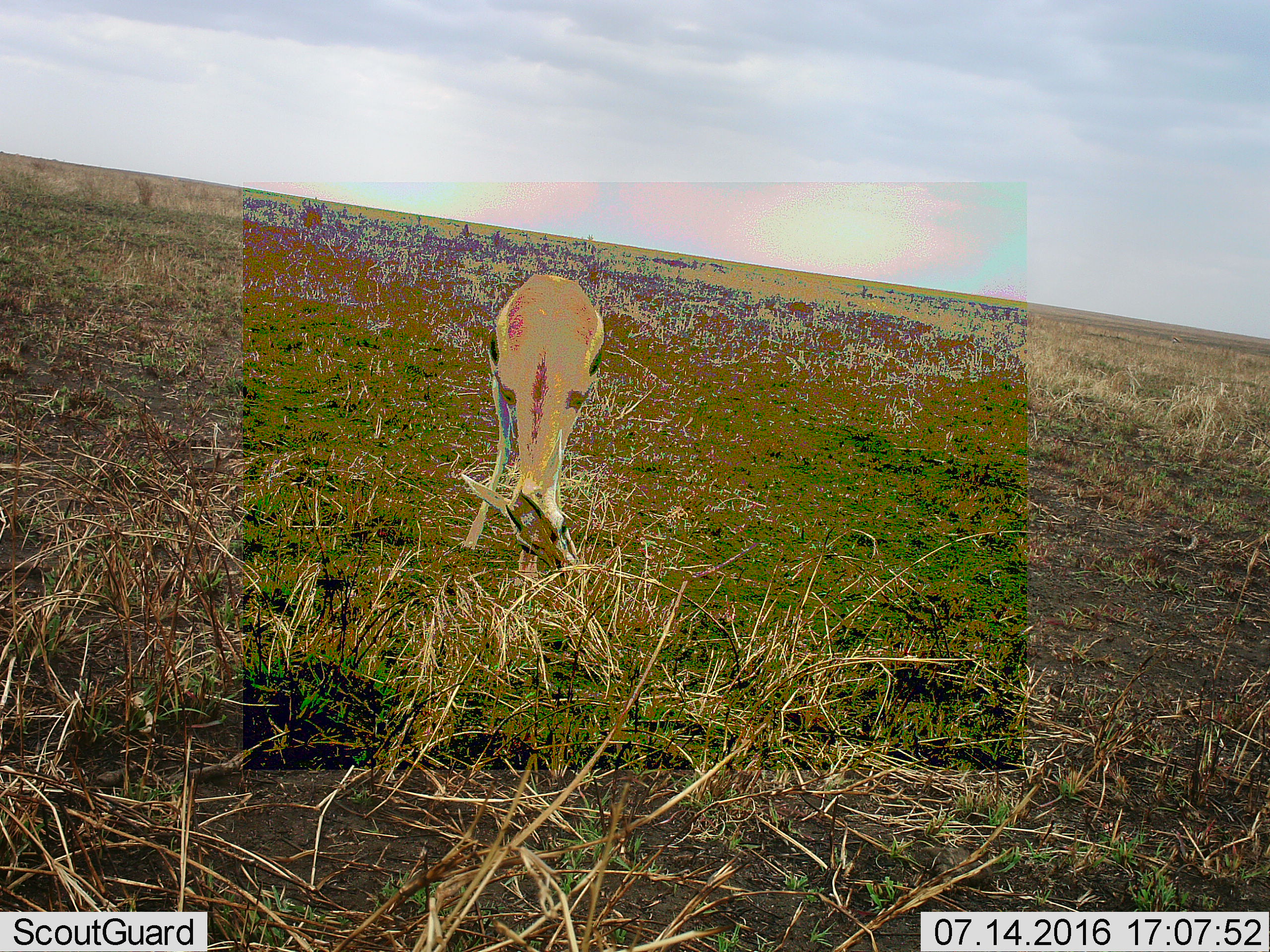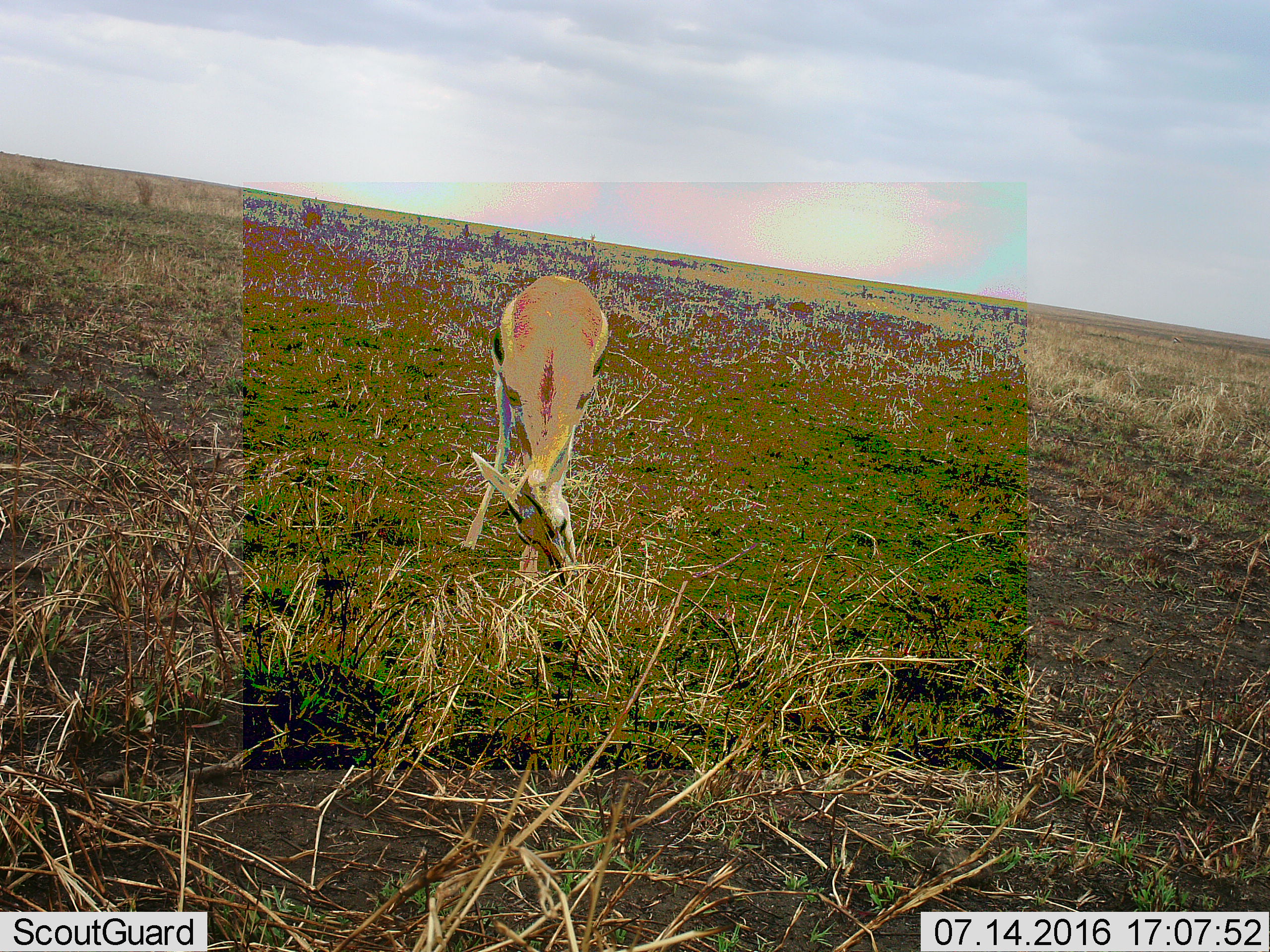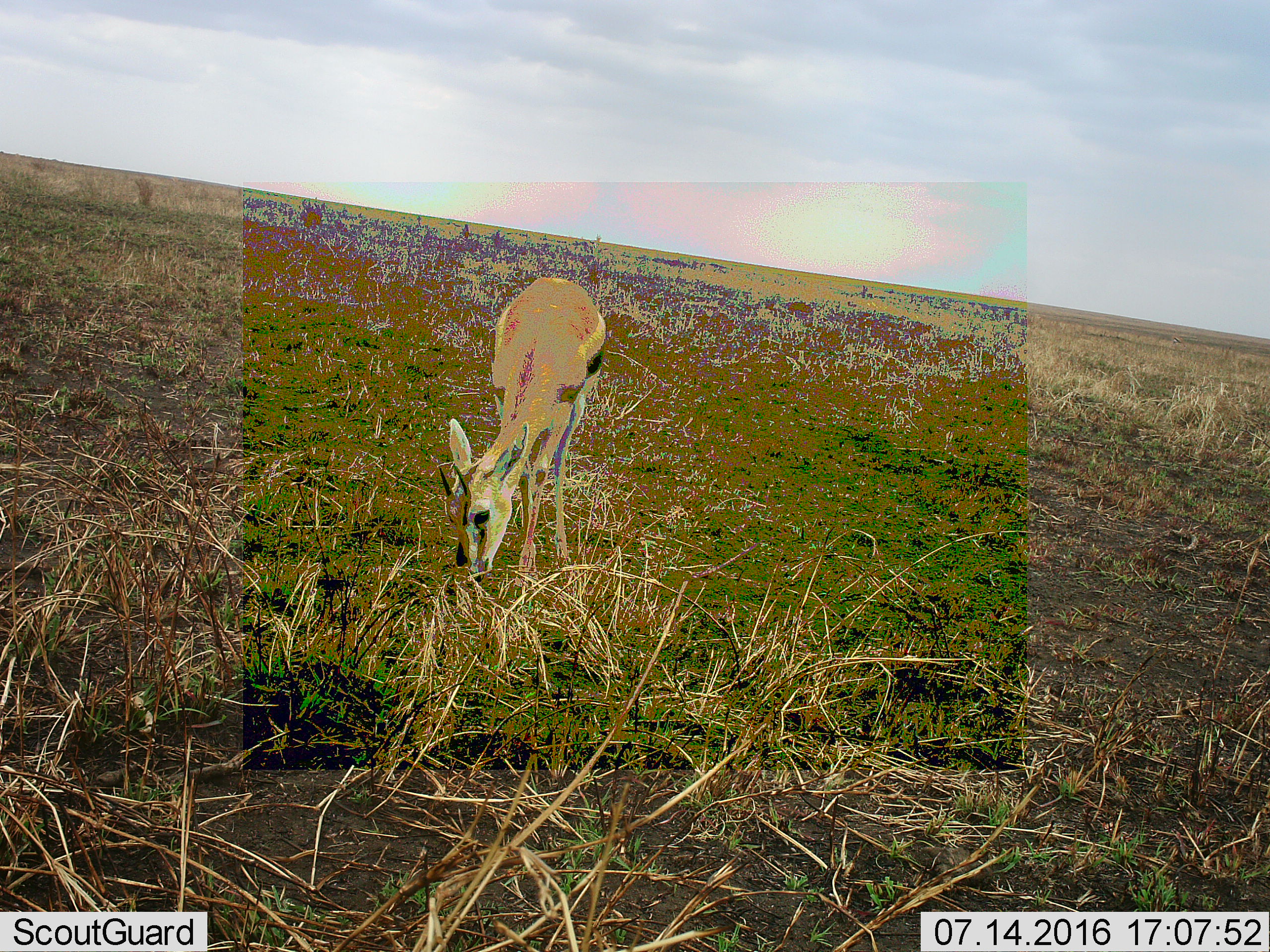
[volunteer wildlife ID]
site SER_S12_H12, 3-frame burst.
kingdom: Animalia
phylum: Chordata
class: Mammalia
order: Artiodactyla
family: Bovidae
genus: Eudorcas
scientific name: Eudorcas thomsonii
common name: thomson's gazelle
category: gazellethomsons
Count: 1.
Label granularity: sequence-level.